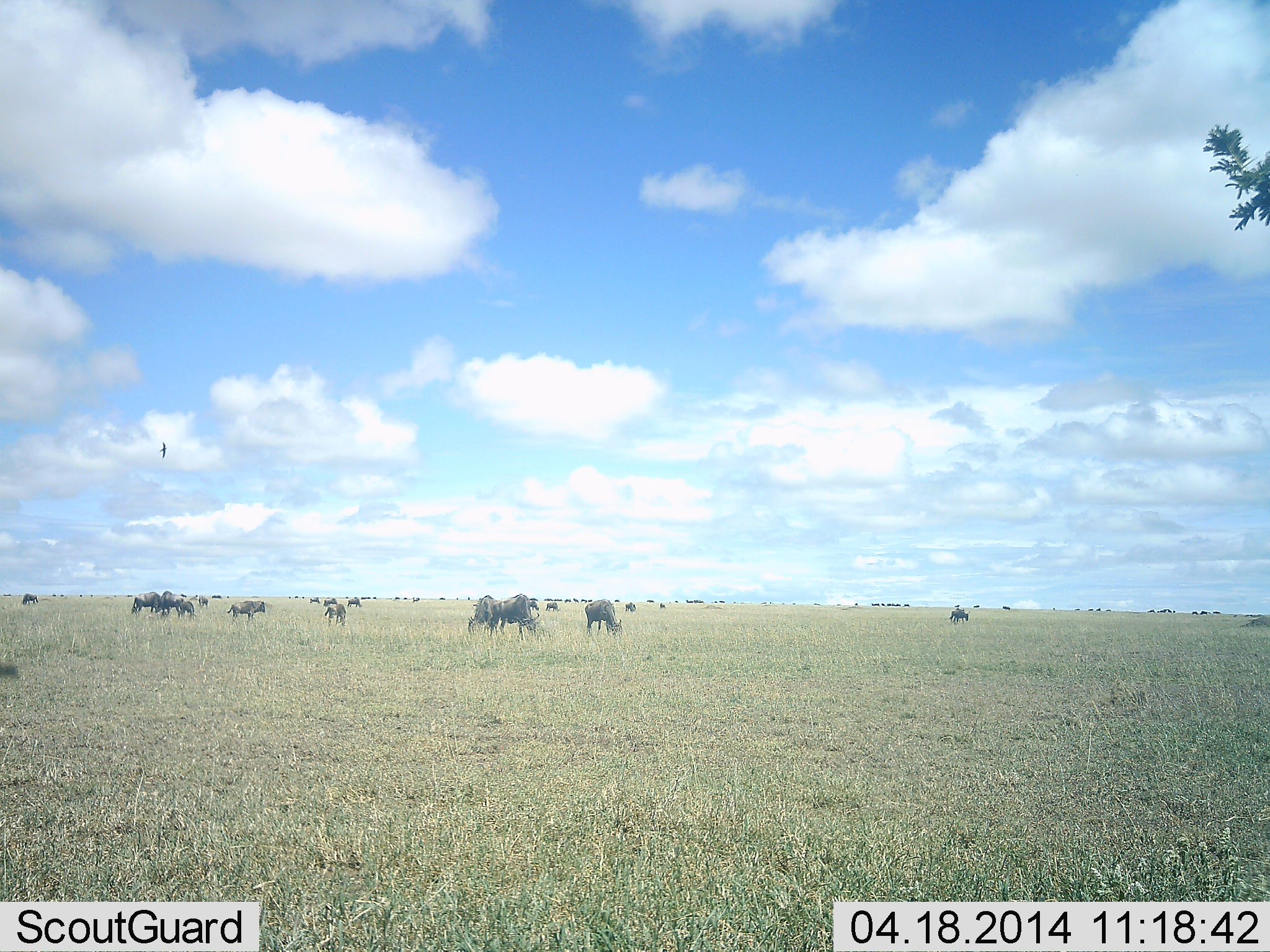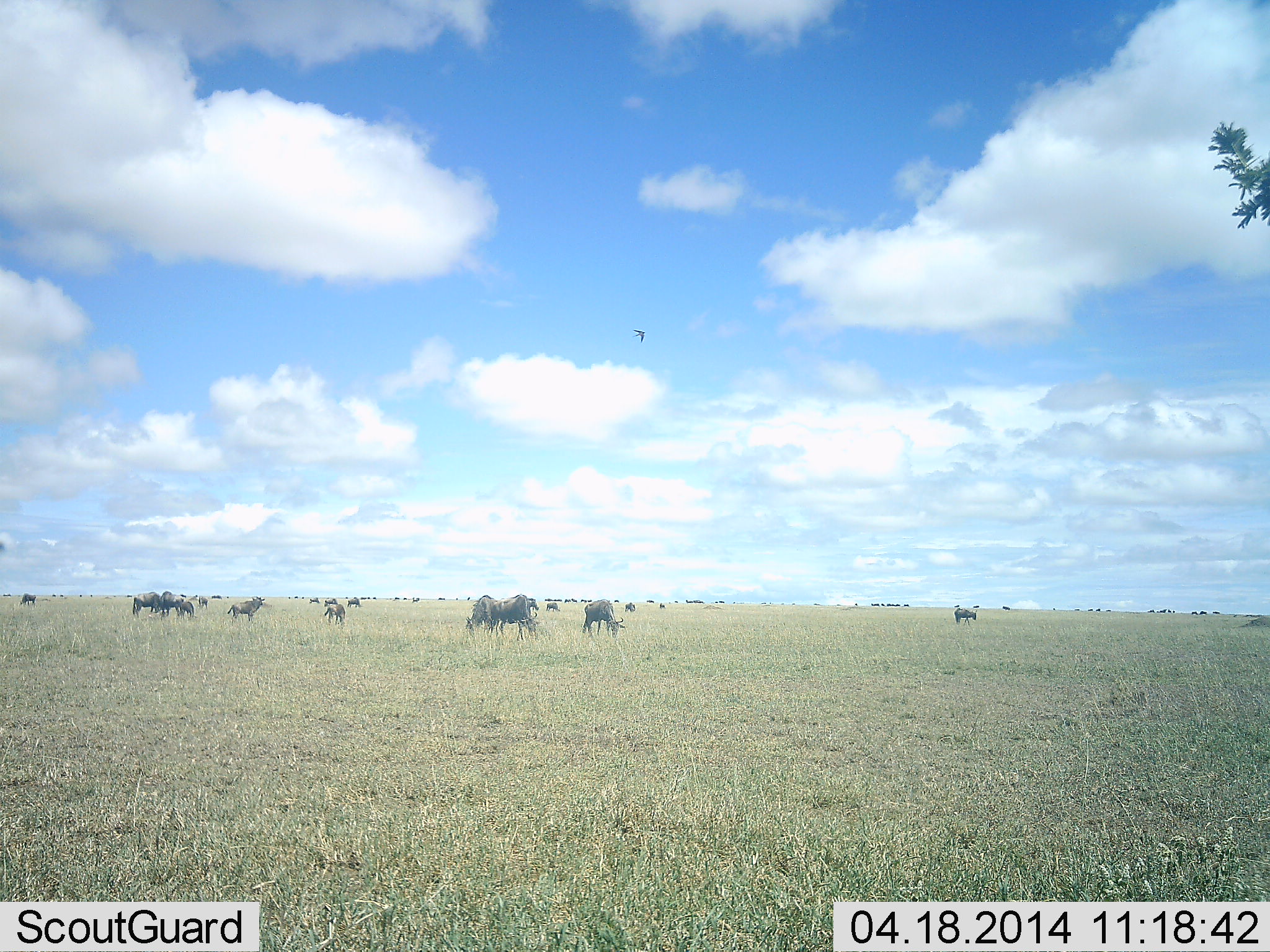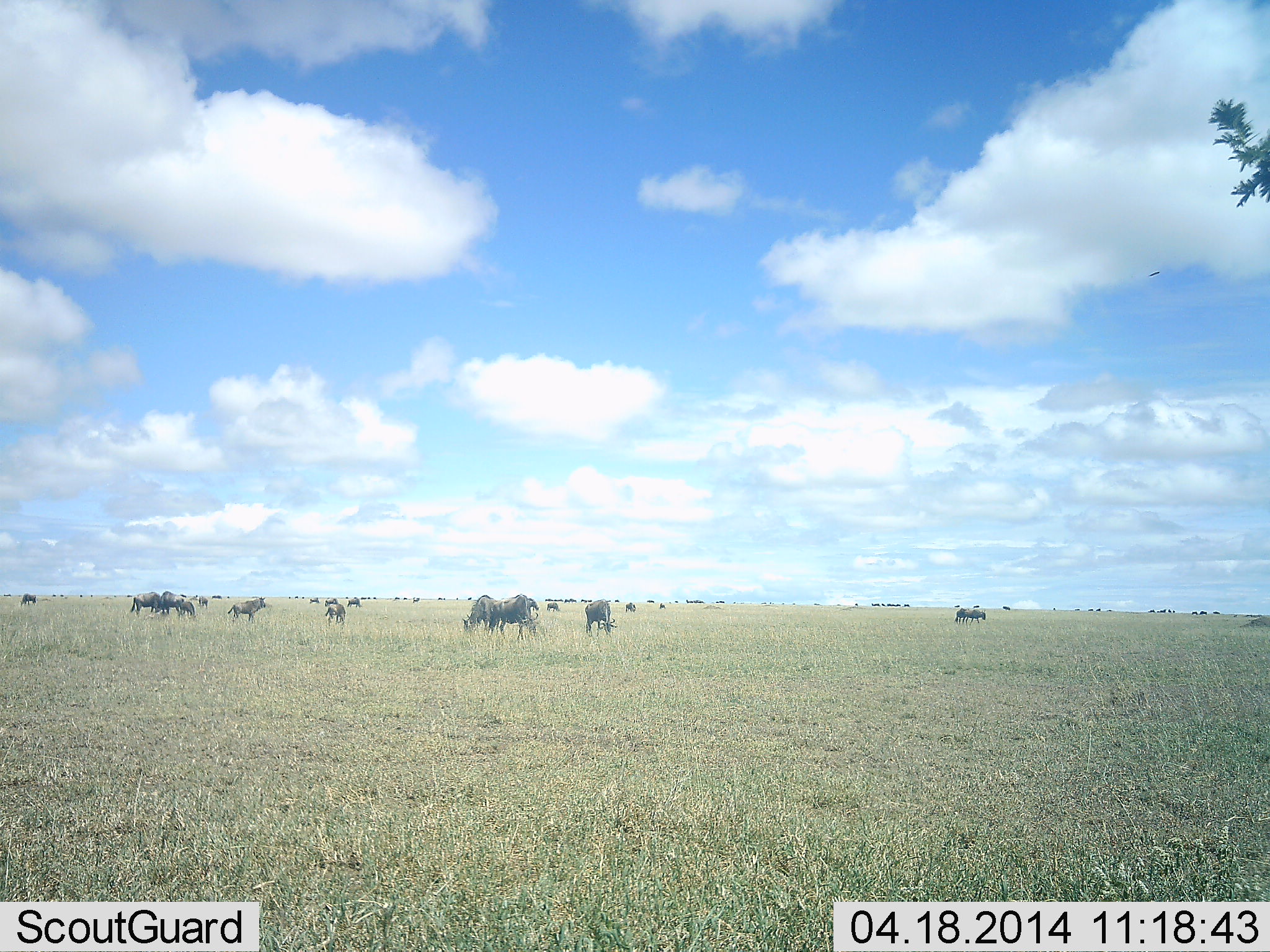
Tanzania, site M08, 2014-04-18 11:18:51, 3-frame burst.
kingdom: Animalia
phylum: Chordata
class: Mammalia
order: Artiodactyla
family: Bovidae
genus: Connochaetes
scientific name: Connochaetes taurinus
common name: blue wildebeest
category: wildebeest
Wildebeest (blue wildebeest) (Connochaetes taurinus), count 11-50. Behavior (volunteer vote fractions): standing 33%, resting 0%, moving 17%, interacting 0%. Young present (vote fraction): 0%. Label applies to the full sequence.